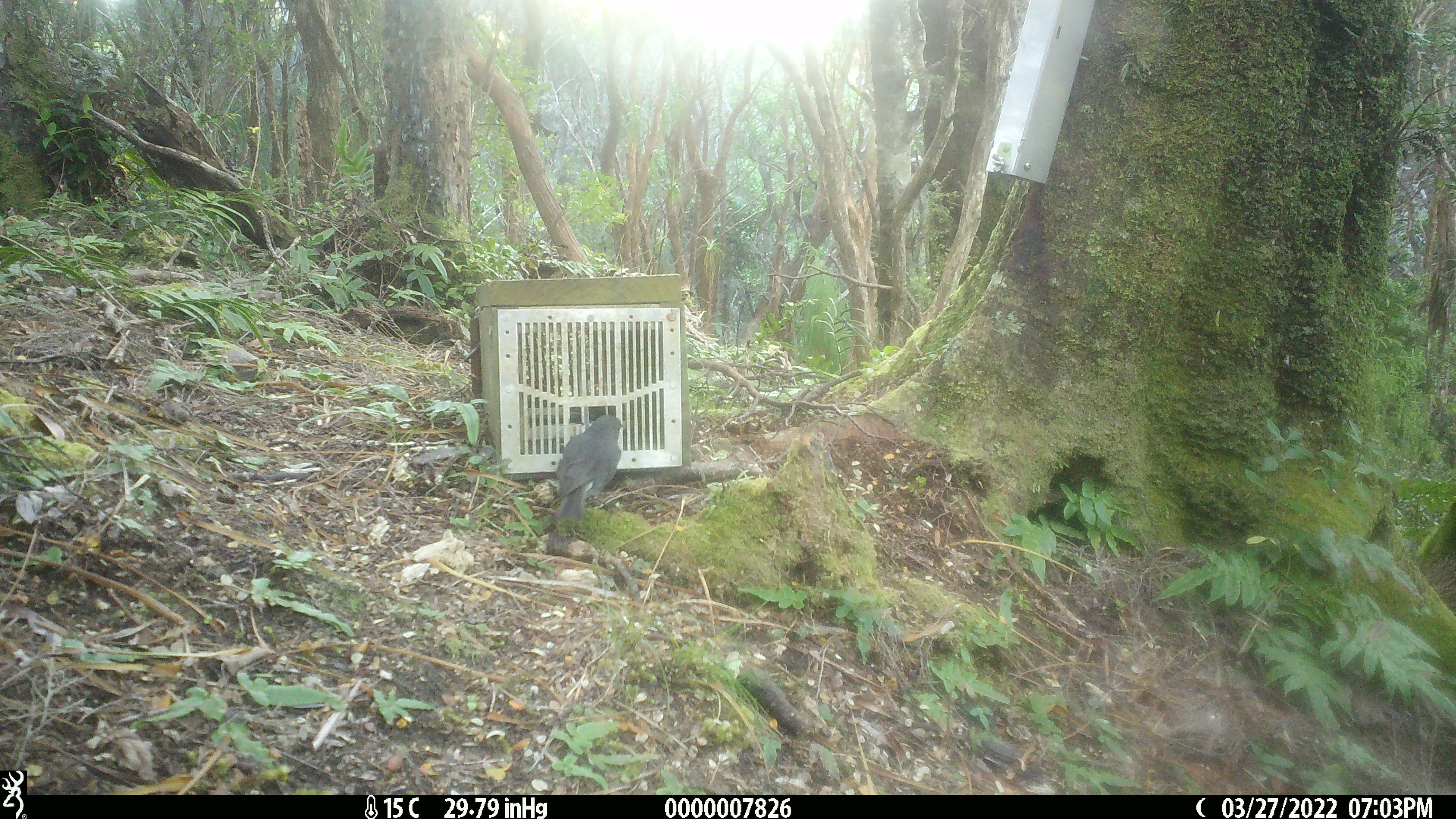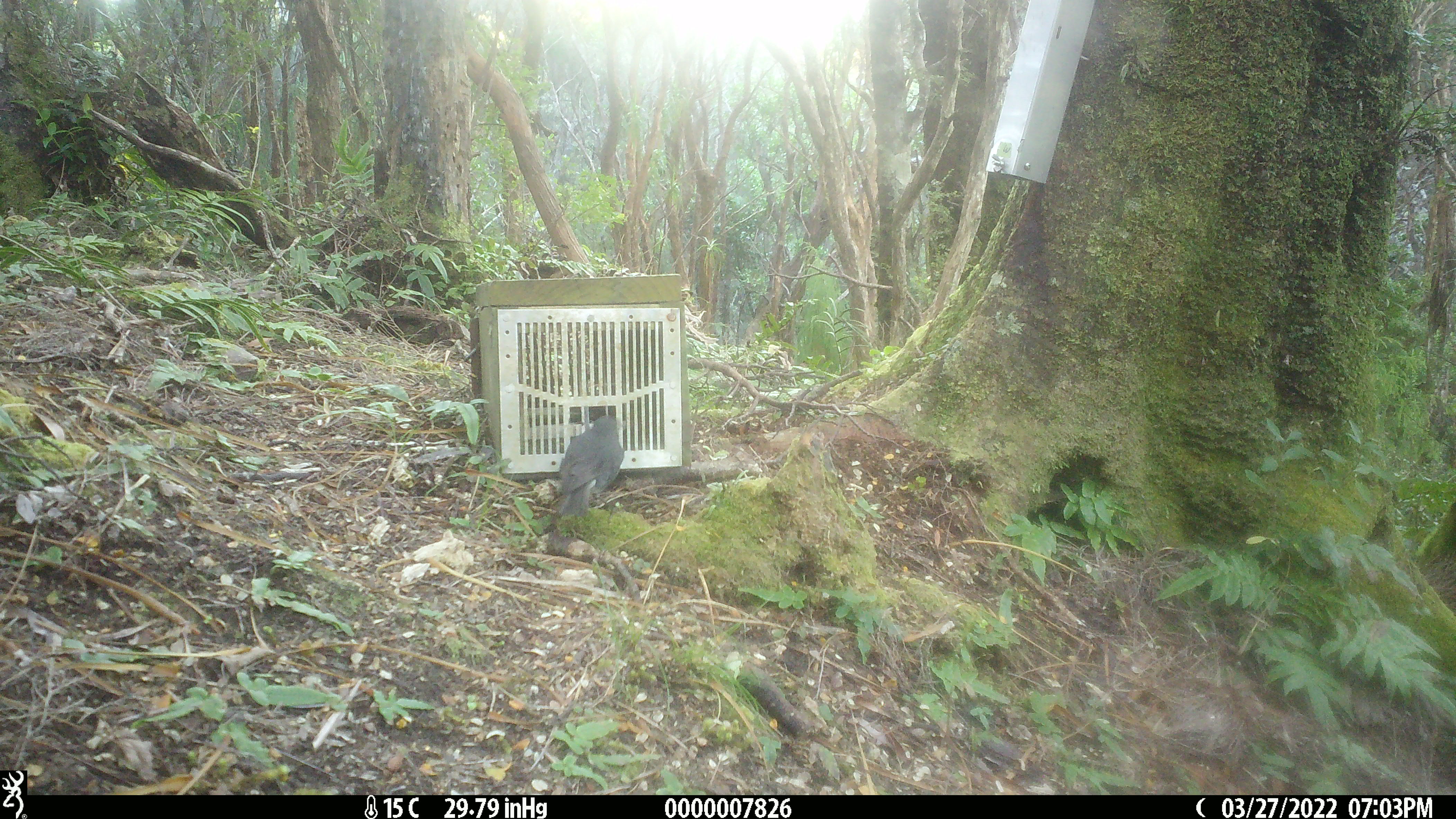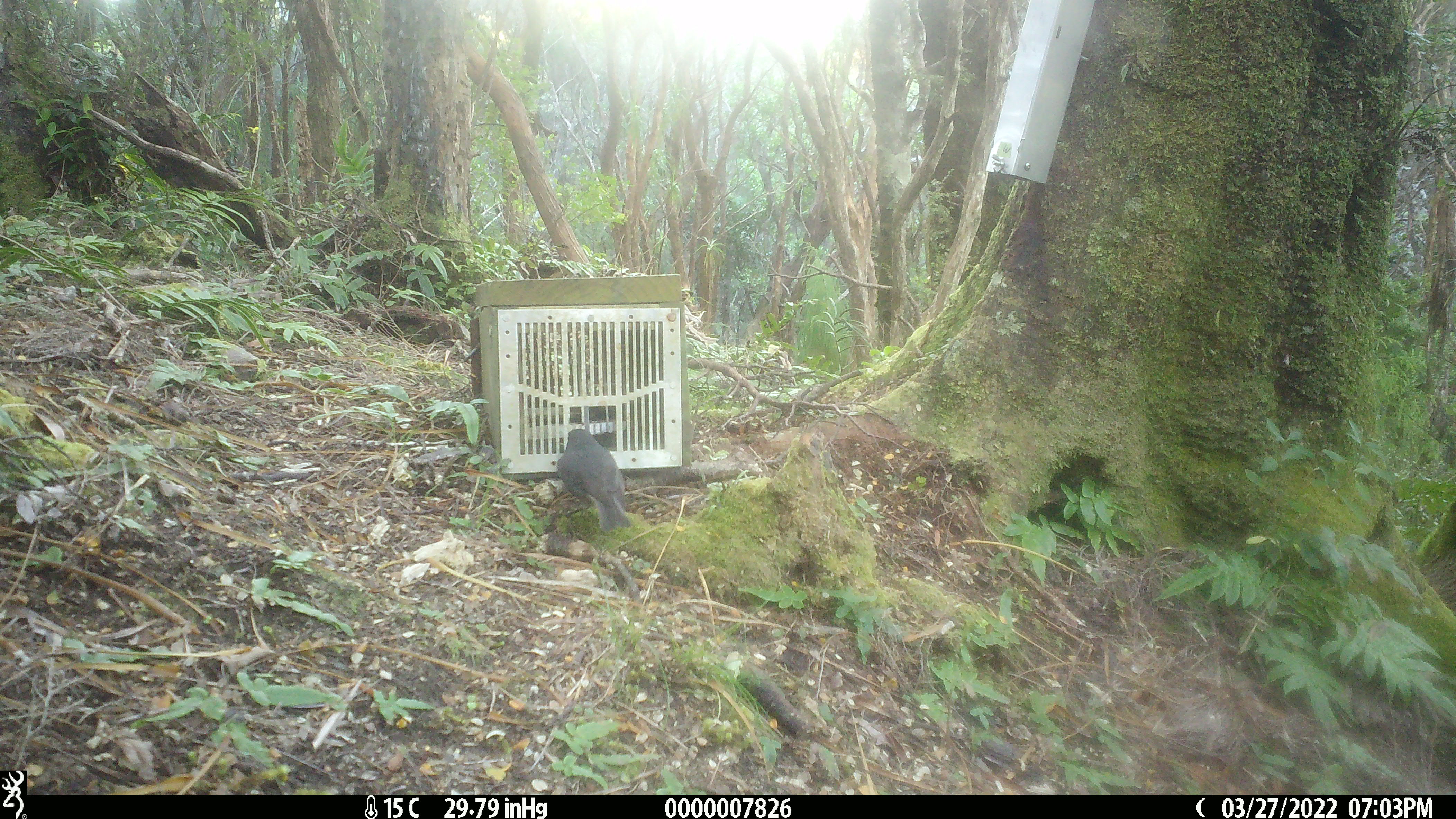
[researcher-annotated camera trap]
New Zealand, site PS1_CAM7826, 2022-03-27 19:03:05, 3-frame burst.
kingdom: Animalia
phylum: Chordata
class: Aves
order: Passeriformes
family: Petroicidae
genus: Petroica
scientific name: Petroica australis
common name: new zealand robin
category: robin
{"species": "robin (new zealand robin) (Petroica australis)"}